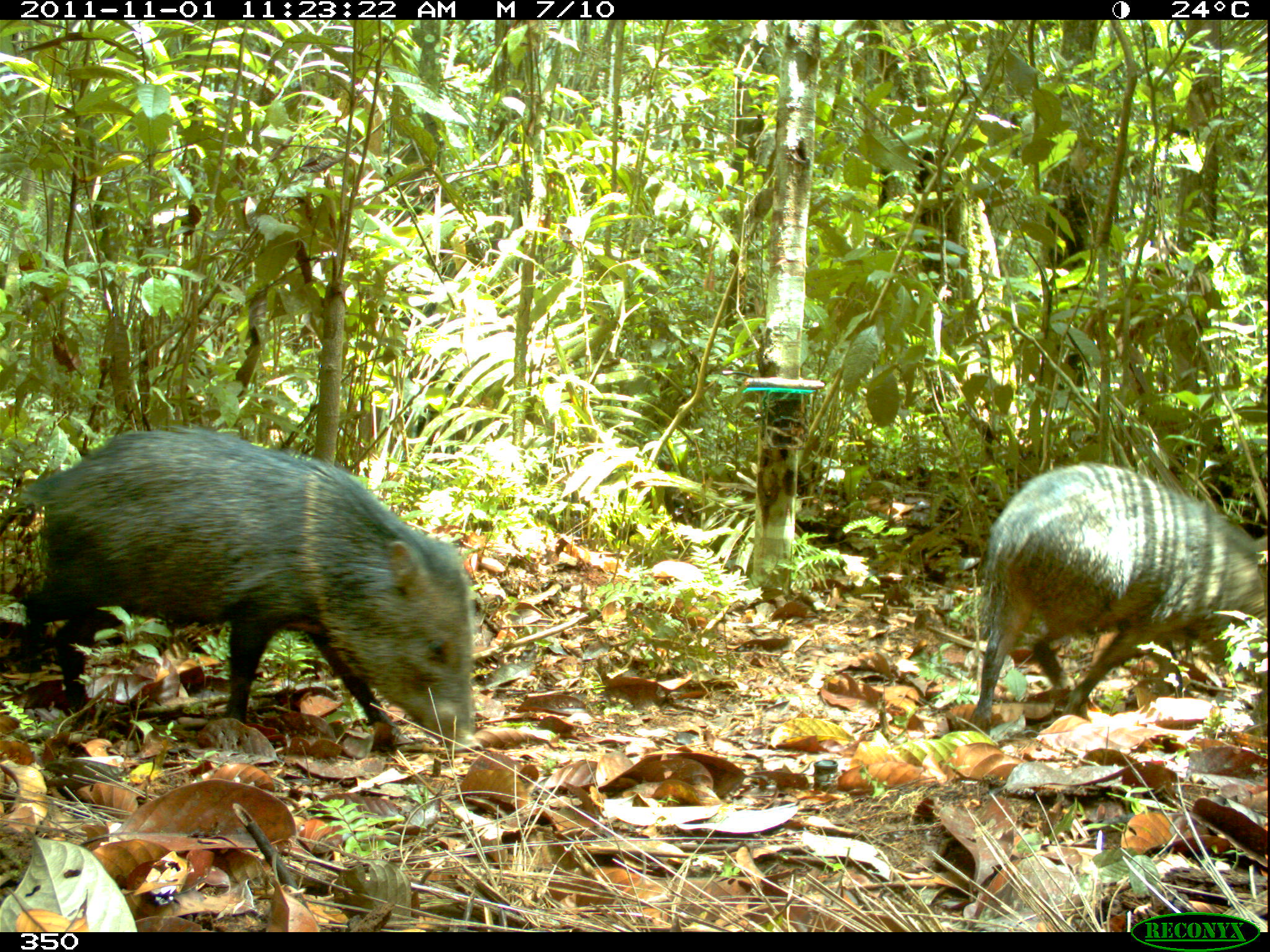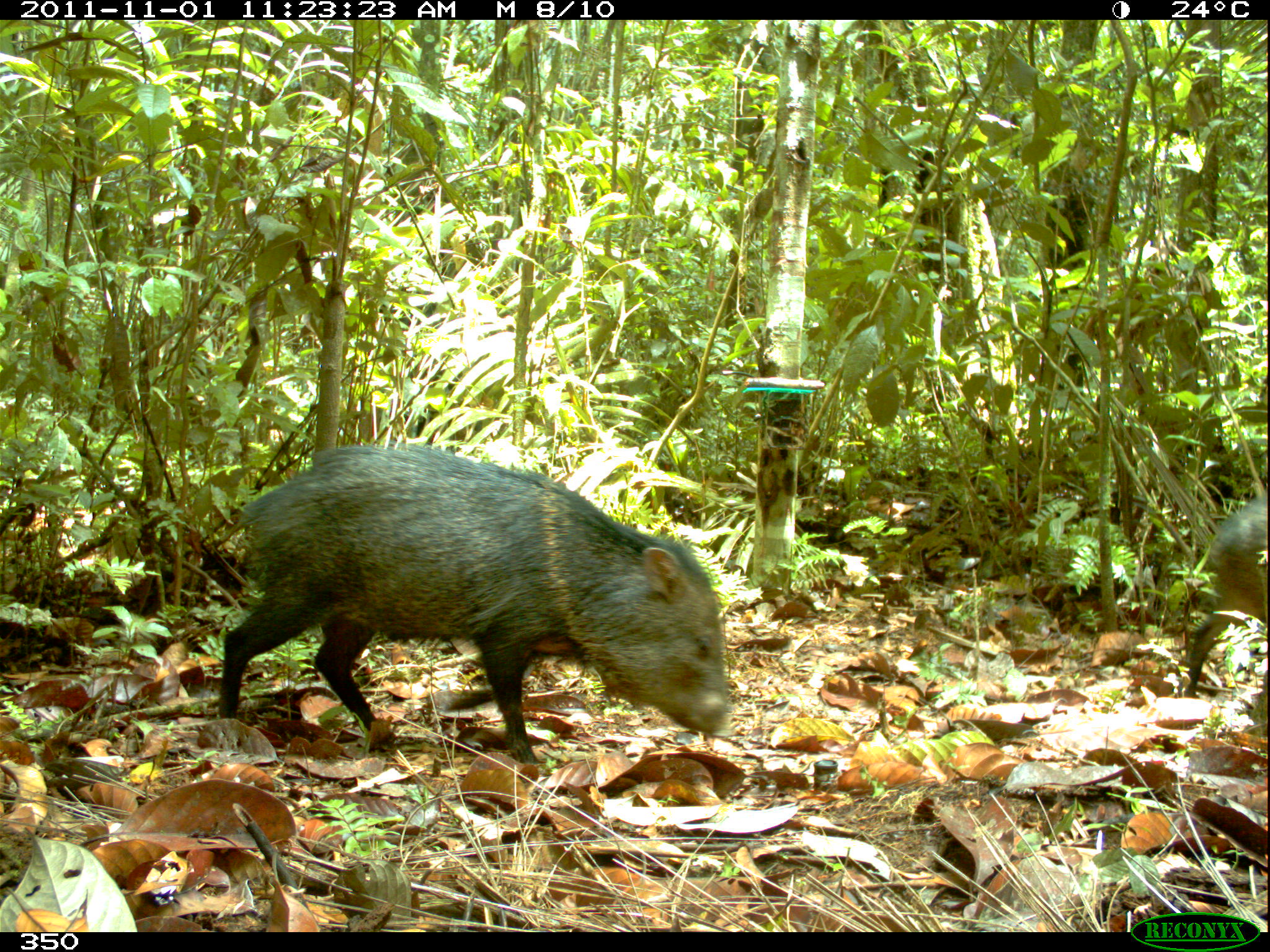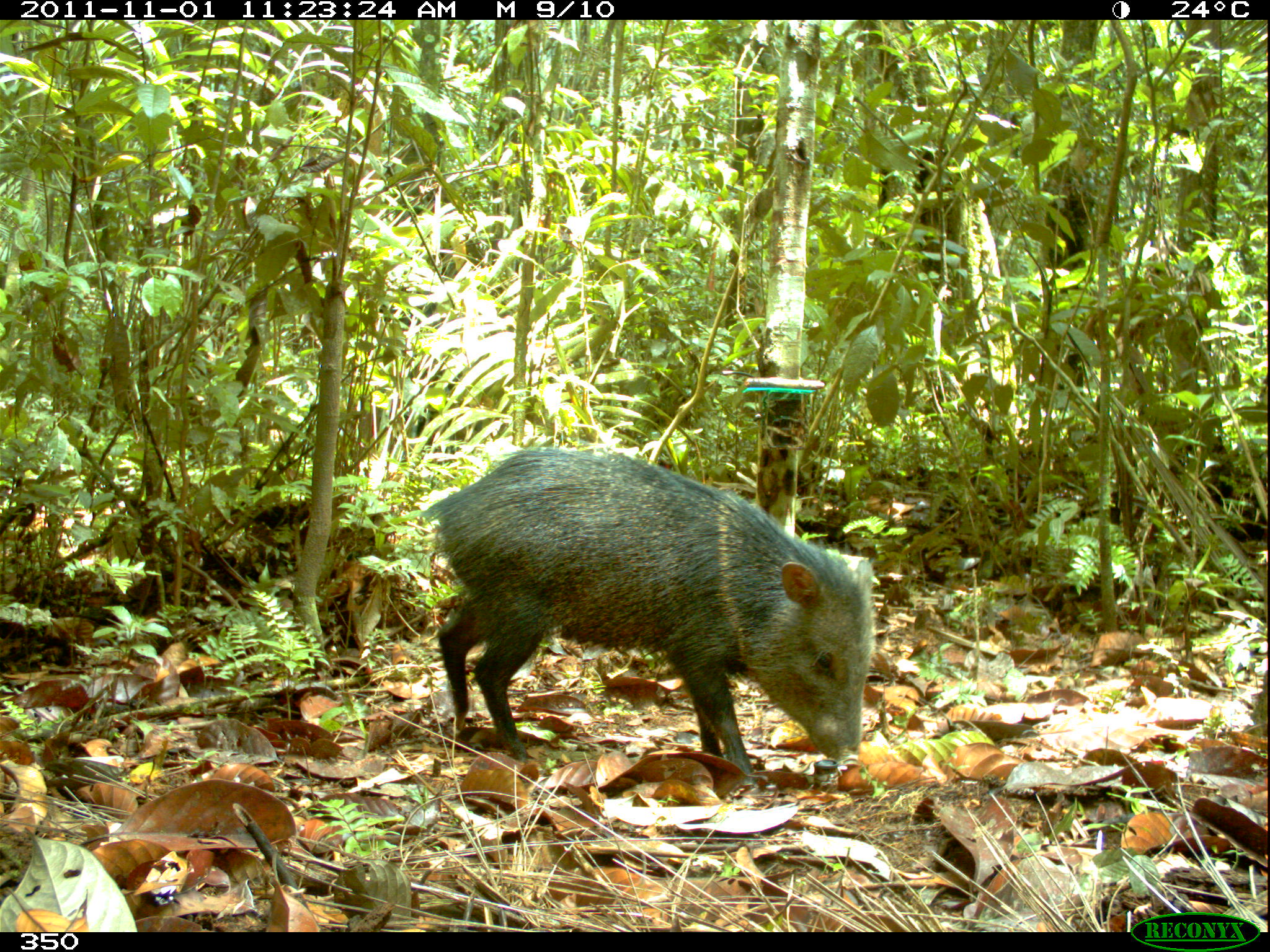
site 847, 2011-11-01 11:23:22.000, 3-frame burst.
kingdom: Animalia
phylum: Chordata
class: Mammalia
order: Artiodactyla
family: Tayassuidae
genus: Pecari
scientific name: Pecari tajacu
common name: collared peccary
Pecari tajacu (collared peccary).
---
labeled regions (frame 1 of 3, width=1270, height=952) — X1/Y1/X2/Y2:
pecari tajacu: 6/424/474/759; 969/457/1267/734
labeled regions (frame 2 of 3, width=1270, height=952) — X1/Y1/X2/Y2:
pecari tajacu: 213/440/731/764; 1184/495/1267/698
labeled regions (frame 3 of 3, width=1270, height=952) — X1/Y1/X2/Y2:
pecari tajacu: 419/442/877/795